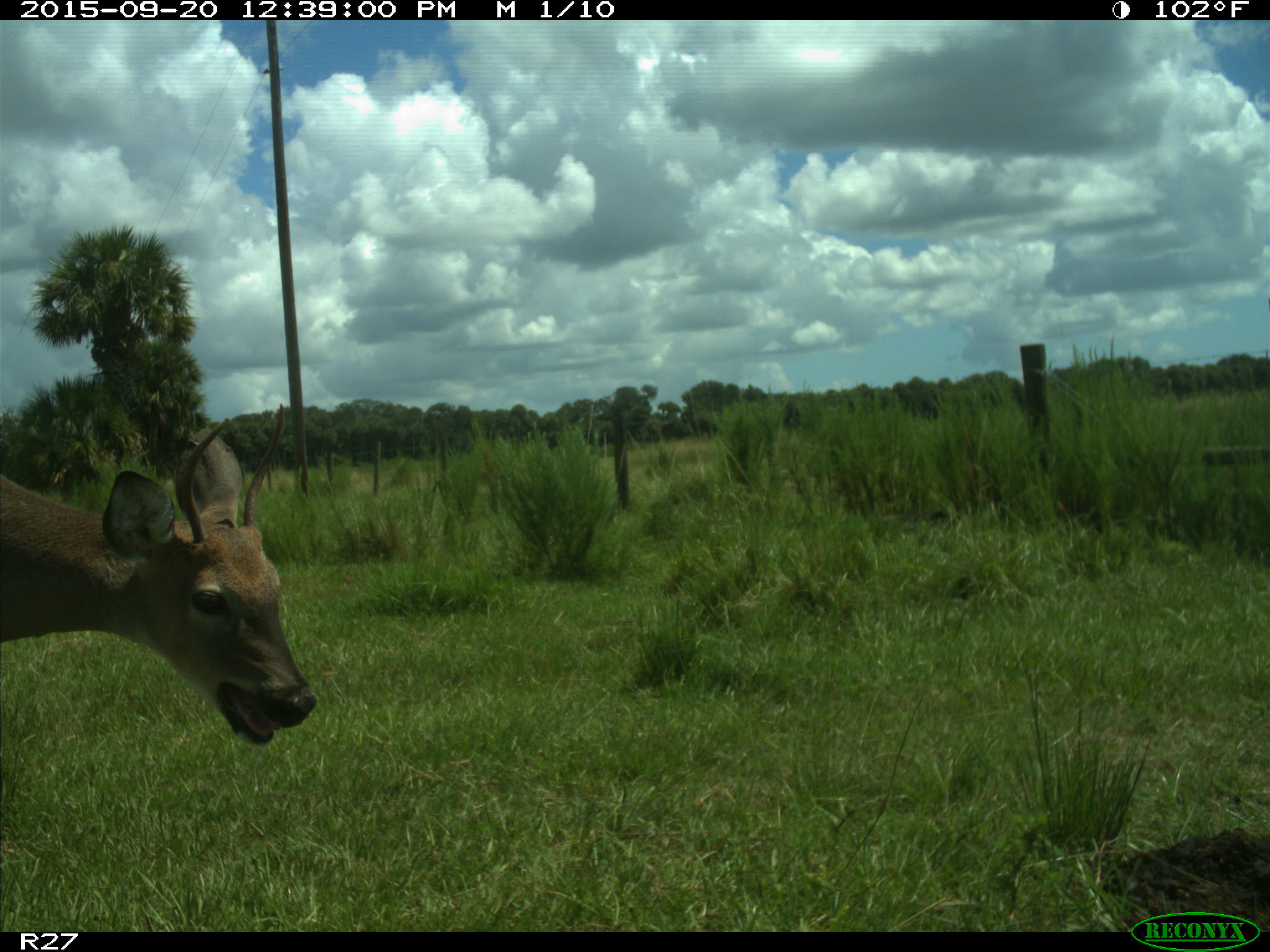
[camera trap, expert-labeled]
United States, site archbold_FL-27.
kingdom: Animalia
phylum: Chordata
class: Mammalia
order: Artiodactyla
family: Cervidae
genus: Odocoileus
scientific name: Odocoileus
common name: deer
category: unidentified deer